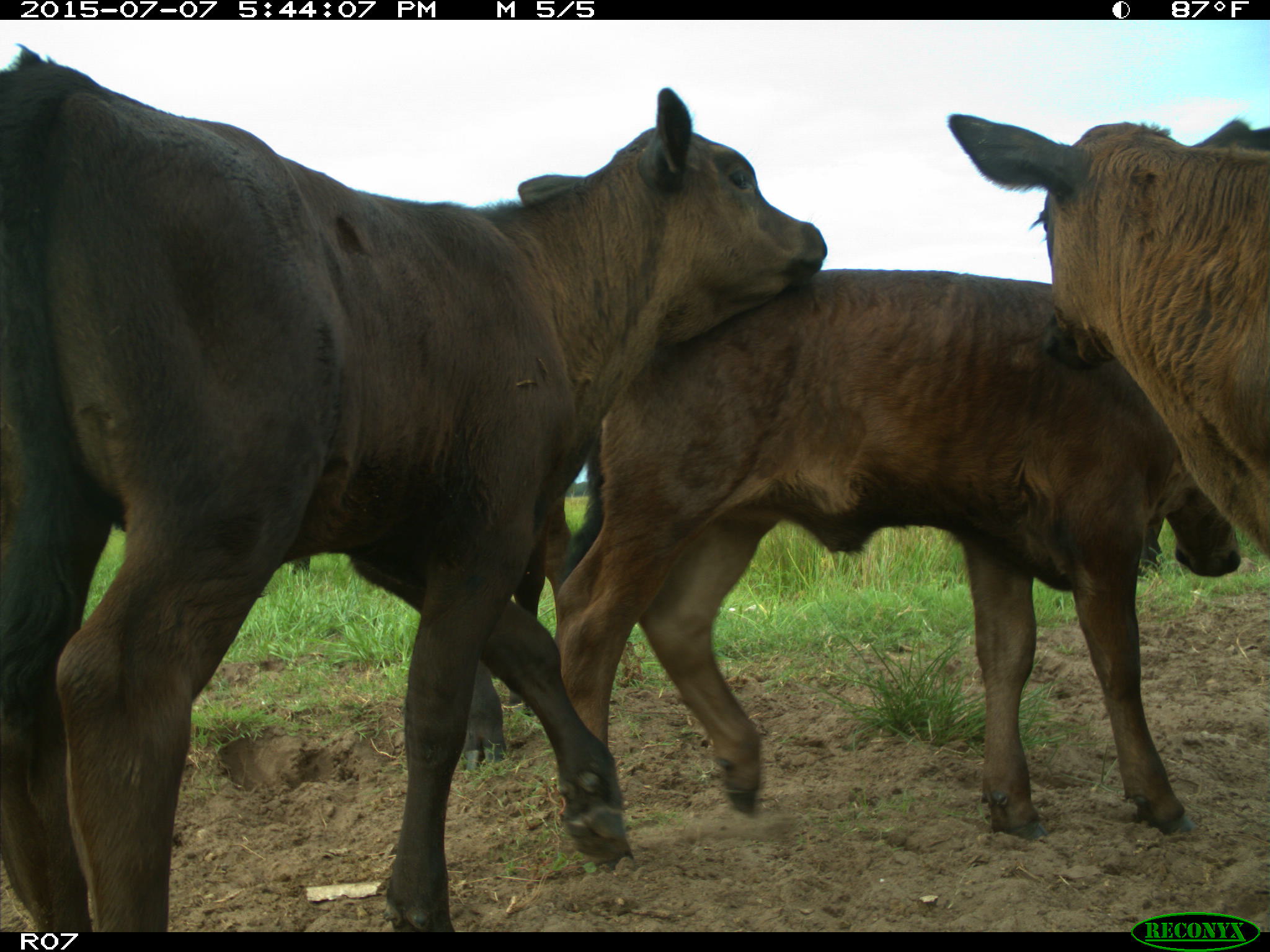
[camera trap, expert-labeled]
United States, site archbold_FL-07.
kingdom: Animalia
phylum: Chordata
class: Mammalia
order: Artiodactyla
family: Bovidae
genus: Bos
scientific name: Bos taurus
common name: domestic cow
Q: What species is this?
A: Bos taurus (domestic cow).